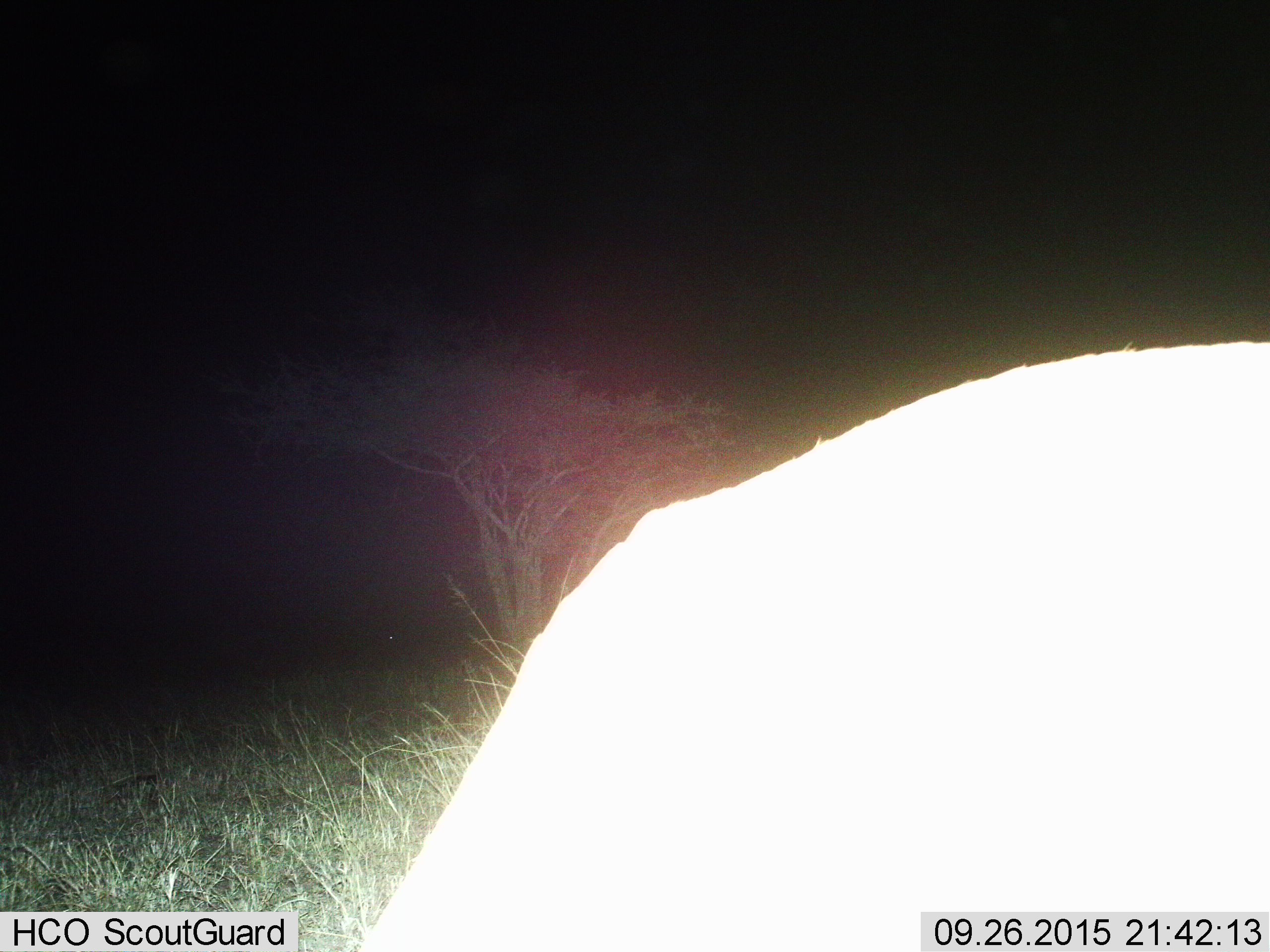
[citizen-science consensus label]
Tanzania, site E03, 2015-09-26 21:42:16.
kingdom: Animalia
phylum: Chordata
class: Mammalia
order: Artiodactyla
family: Bovidae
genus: Nanger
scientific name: Nanger granti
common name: grant's gazelle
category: gazellegrants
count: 1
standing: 0%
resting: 0%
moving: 33%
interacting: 0%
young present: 0%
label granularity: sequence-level